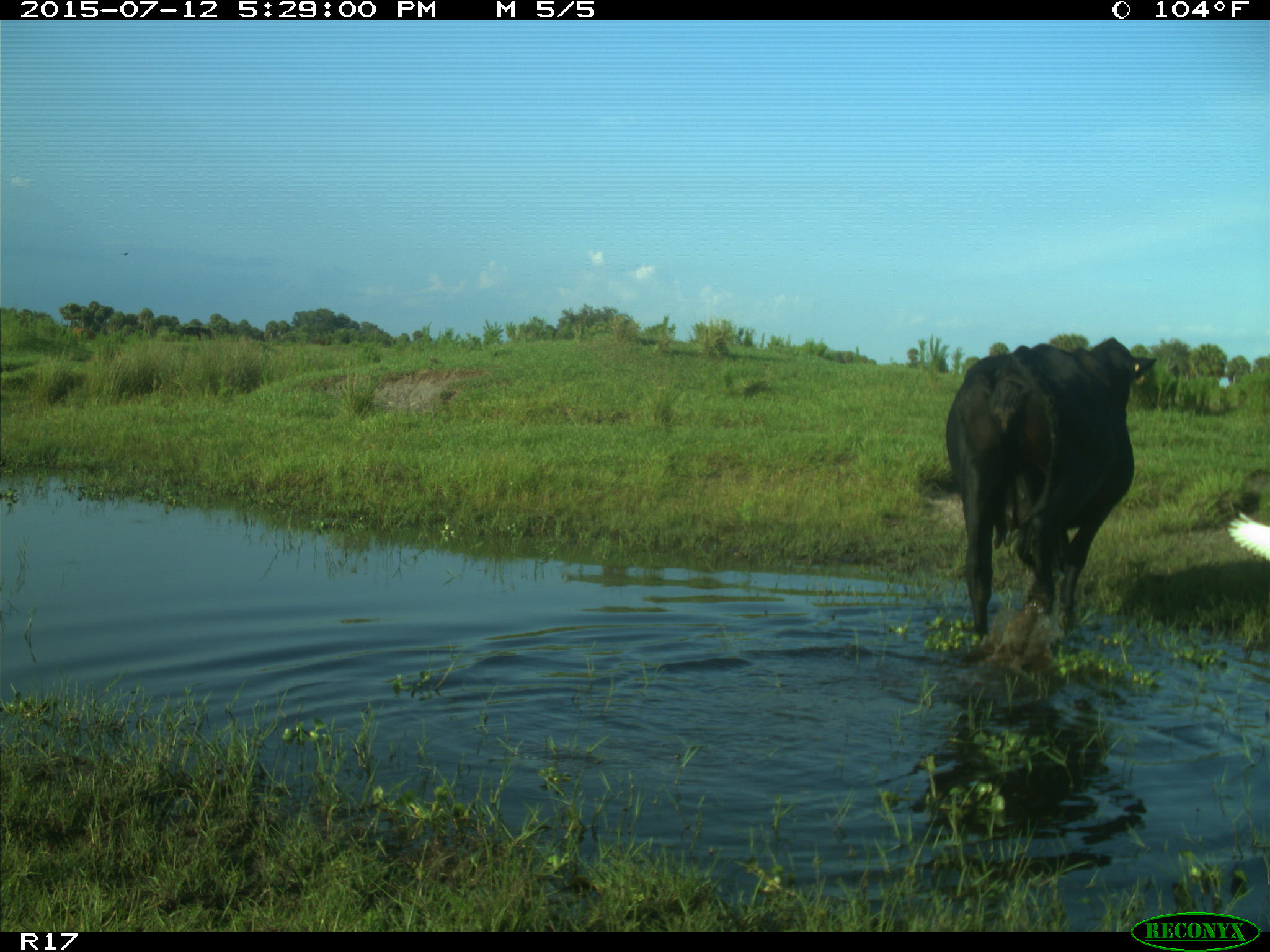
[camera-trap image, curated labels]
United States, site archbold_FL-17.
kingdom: Animalia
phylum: Chordata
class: Mammalia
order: Artiodactyla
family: Bovidae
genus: Bos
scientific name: Bos taurus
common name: domestic cow